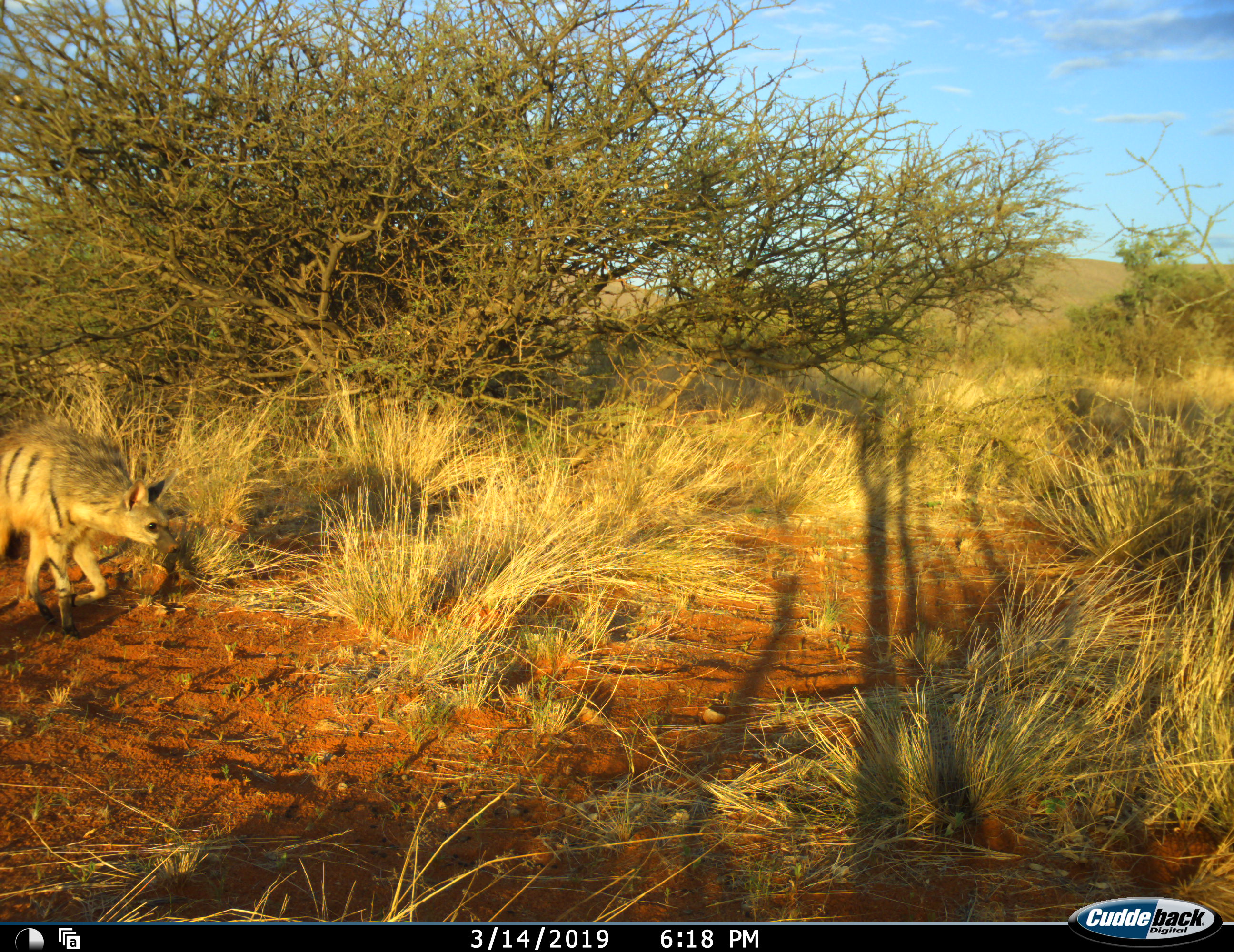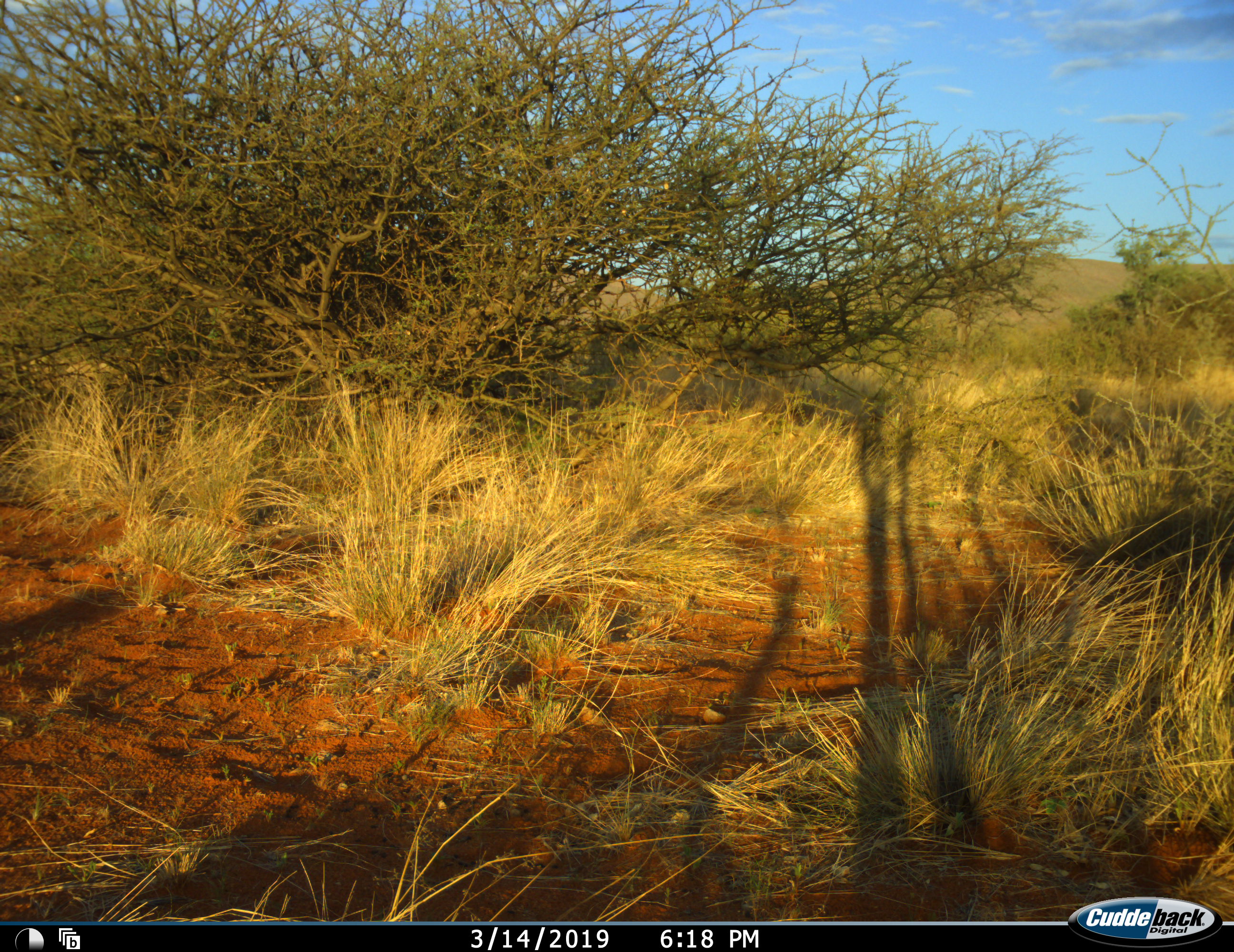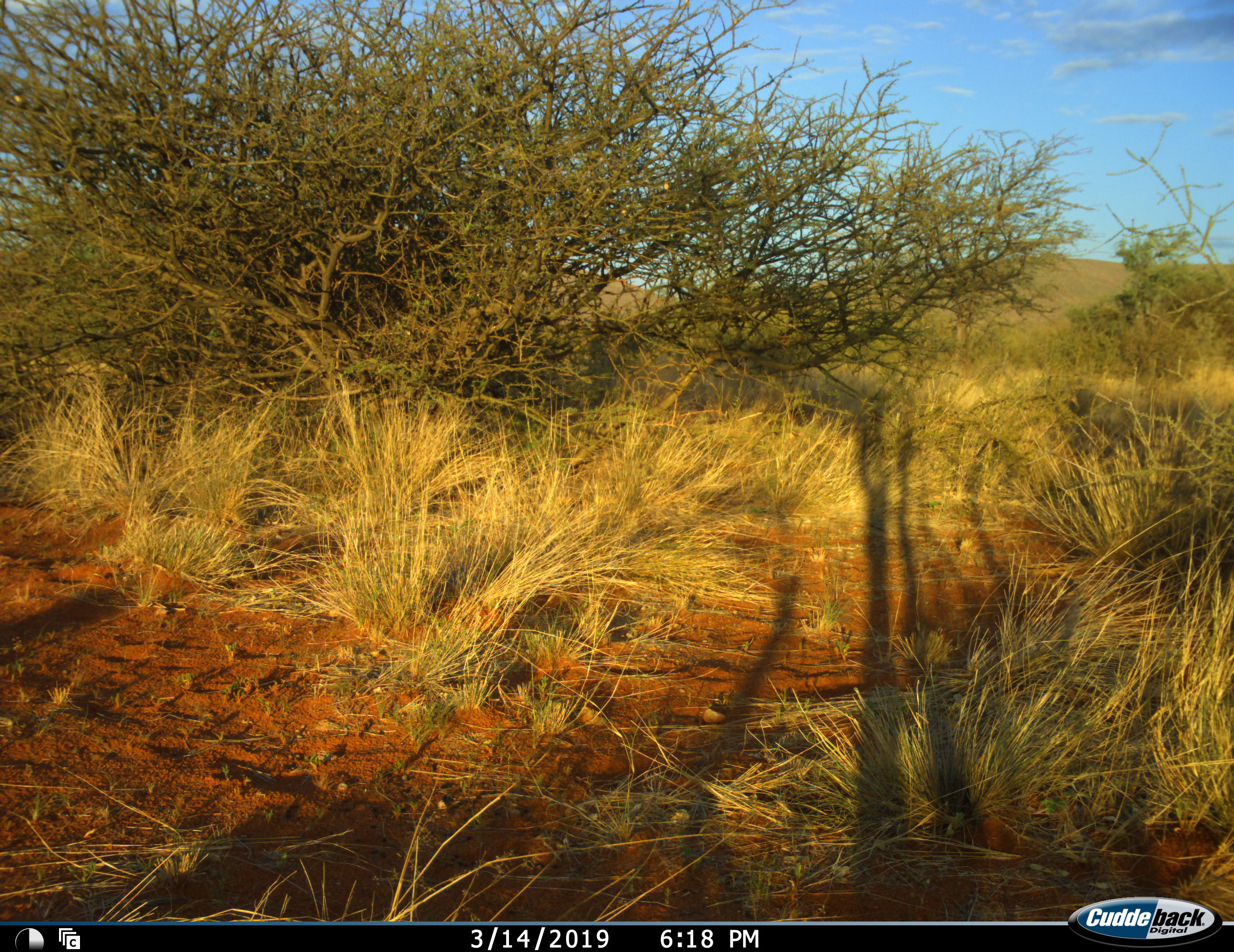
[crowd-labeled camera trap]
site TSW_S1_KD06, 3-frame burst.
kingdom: Animalia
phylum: Chordata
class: Mammalia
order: Carnivora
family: Hyaenidae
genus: Proteles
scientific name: Proteles cristatus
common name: aardwolf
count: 1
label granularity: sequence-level